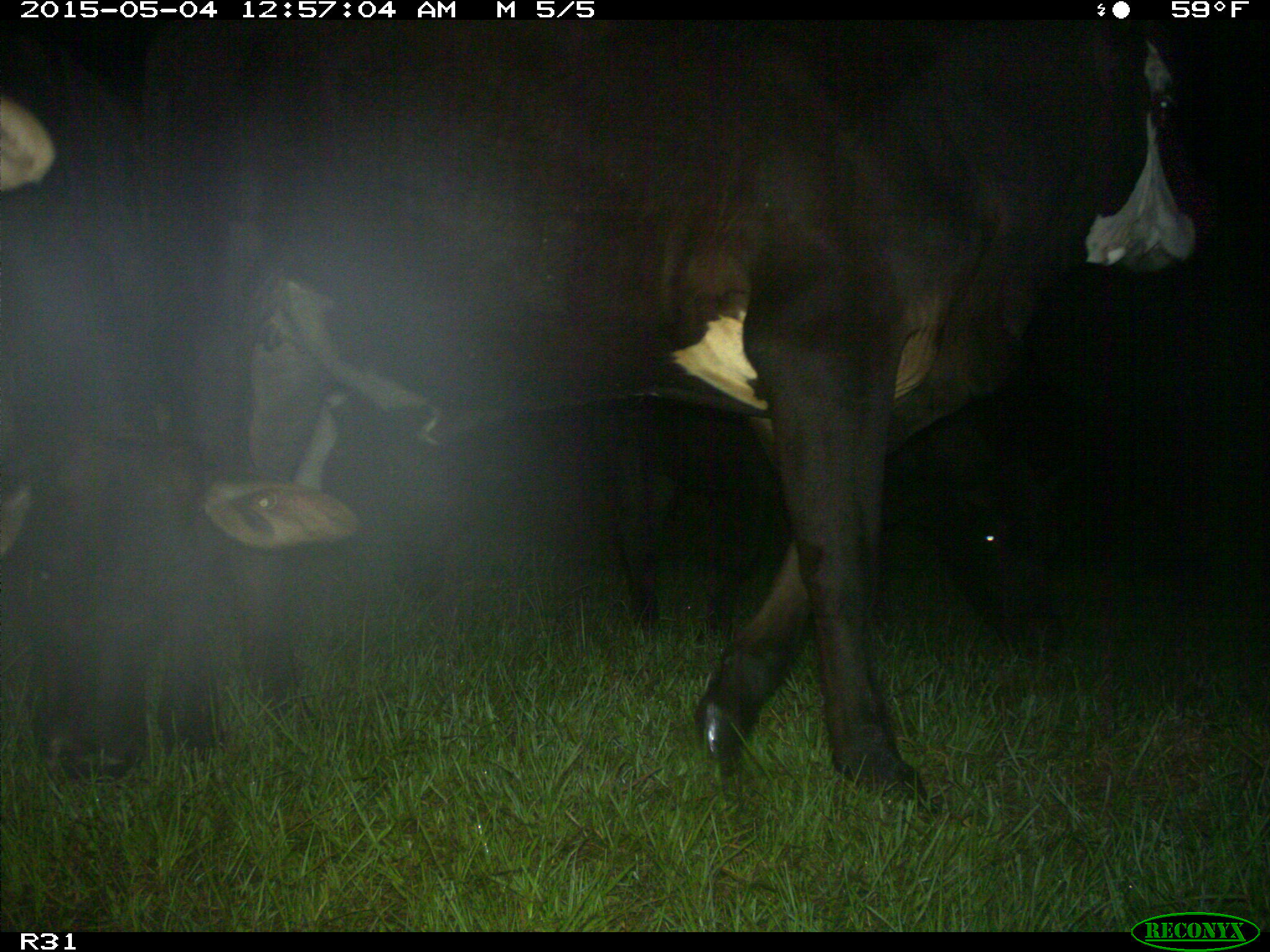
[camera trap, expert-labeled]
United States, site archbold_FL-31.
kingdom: Animalia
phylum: Chordata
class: Mammalia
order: Artiodactyla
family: Bovidae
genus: Bos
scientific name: Bos taurus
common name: domestic cow